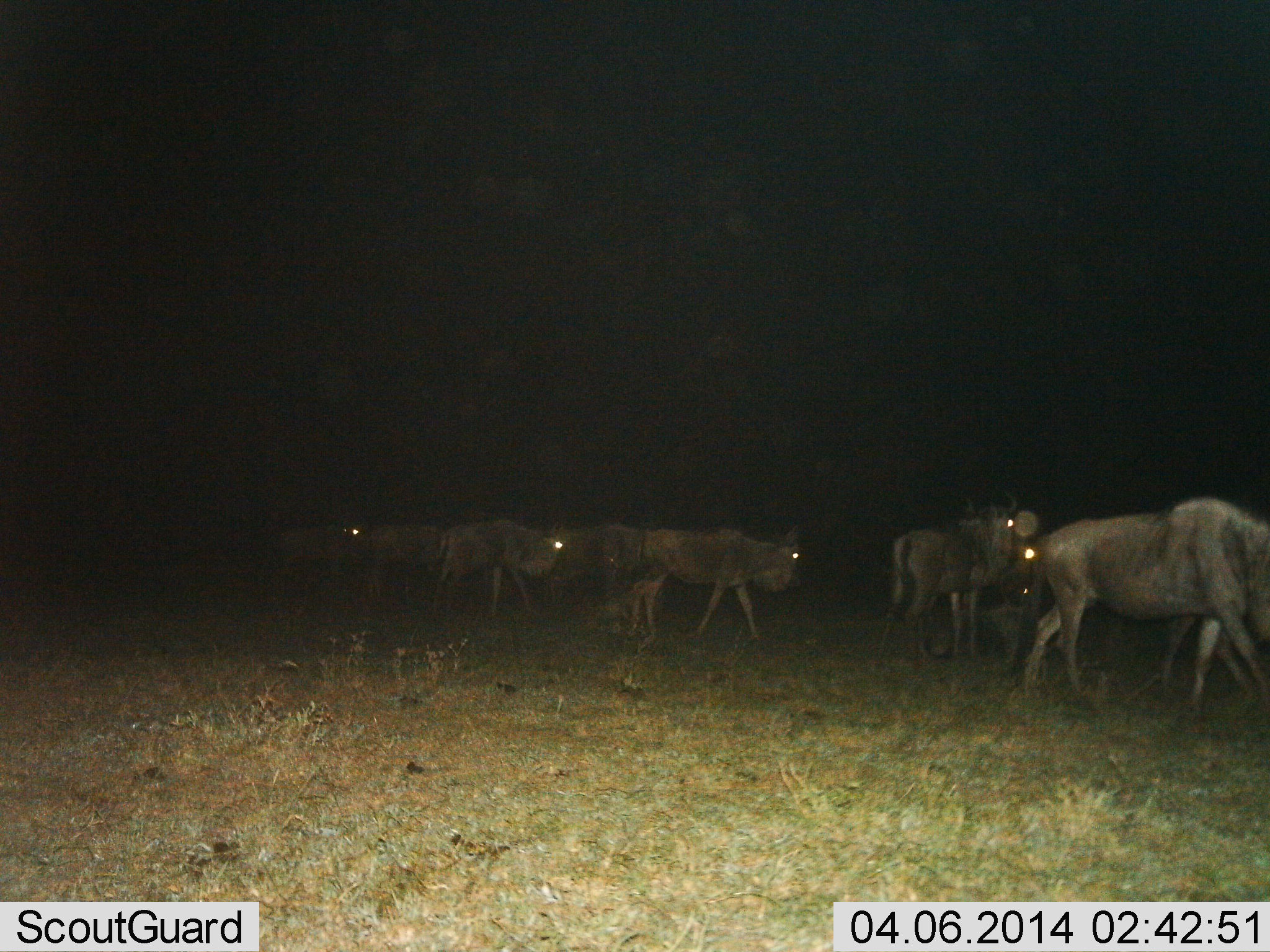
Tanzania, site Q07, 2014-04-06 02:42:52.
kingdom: Animalia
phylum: Chordata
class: Mammalia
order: Artiodactyla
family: Bovidae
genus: Connochaetes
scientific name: Connochaetes taurinus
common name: blue wildebeest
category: wildebeest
Wildebeest (blue wildebeest) (Connochaetes taurinus), count 10. Behavior (volunteer vote fractions): standing 20%, resting 30%, moving 90%, interacting 0%. Young present (vote fraction): 0%. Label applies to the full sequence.